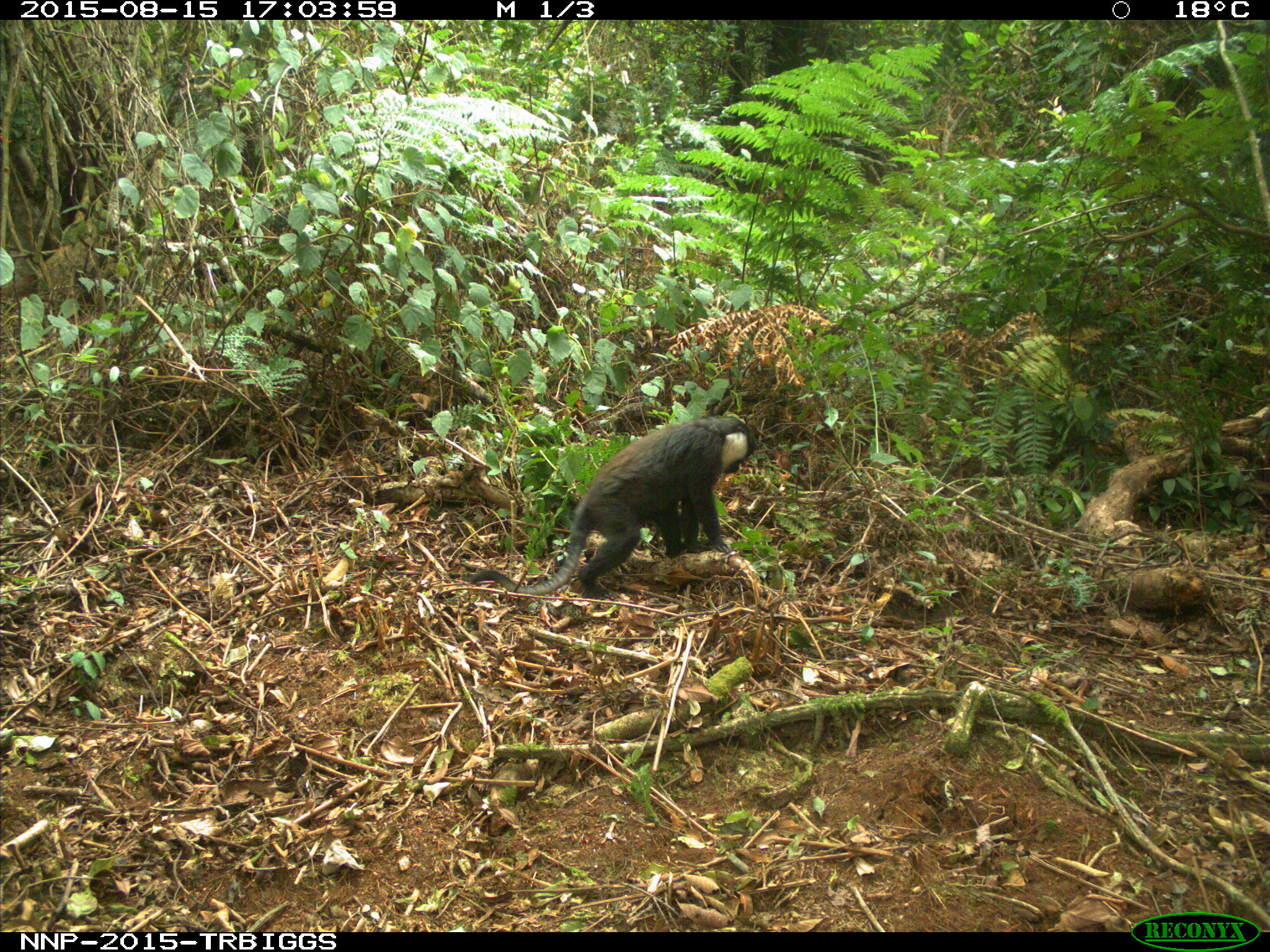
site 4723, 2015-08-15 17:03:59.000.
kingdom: Animalia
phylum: Chordata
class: Mammalia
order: Primates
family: Cercopithecidae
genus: Allochrocebus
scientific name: Allochrocebus lhoesti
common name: l'hoest's monkey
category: cercopithecus lhoesti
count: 1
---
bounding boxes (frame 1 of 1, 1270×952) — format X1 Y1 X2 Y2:
cercopithecus lhoesti: 460 412 755 602